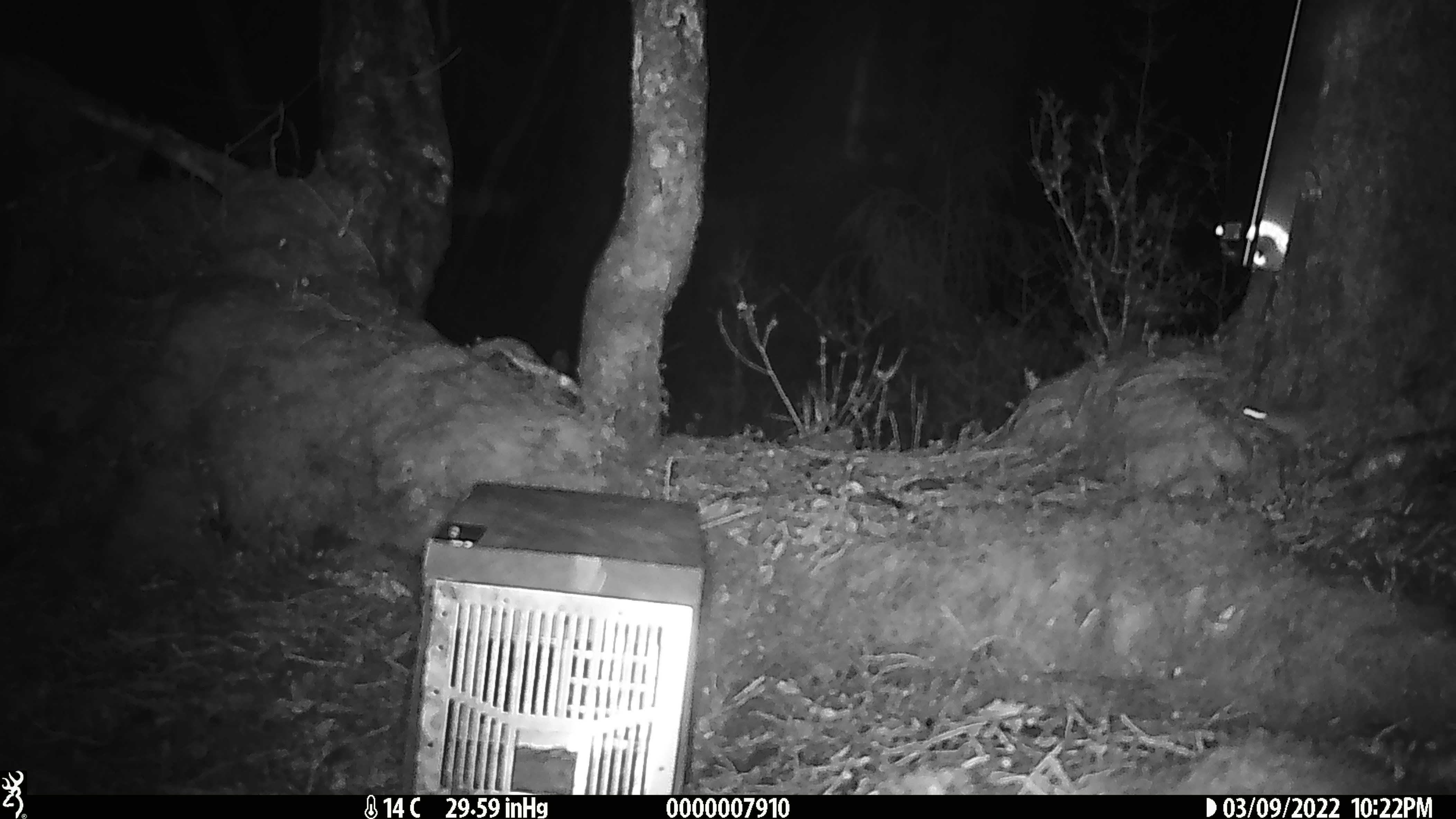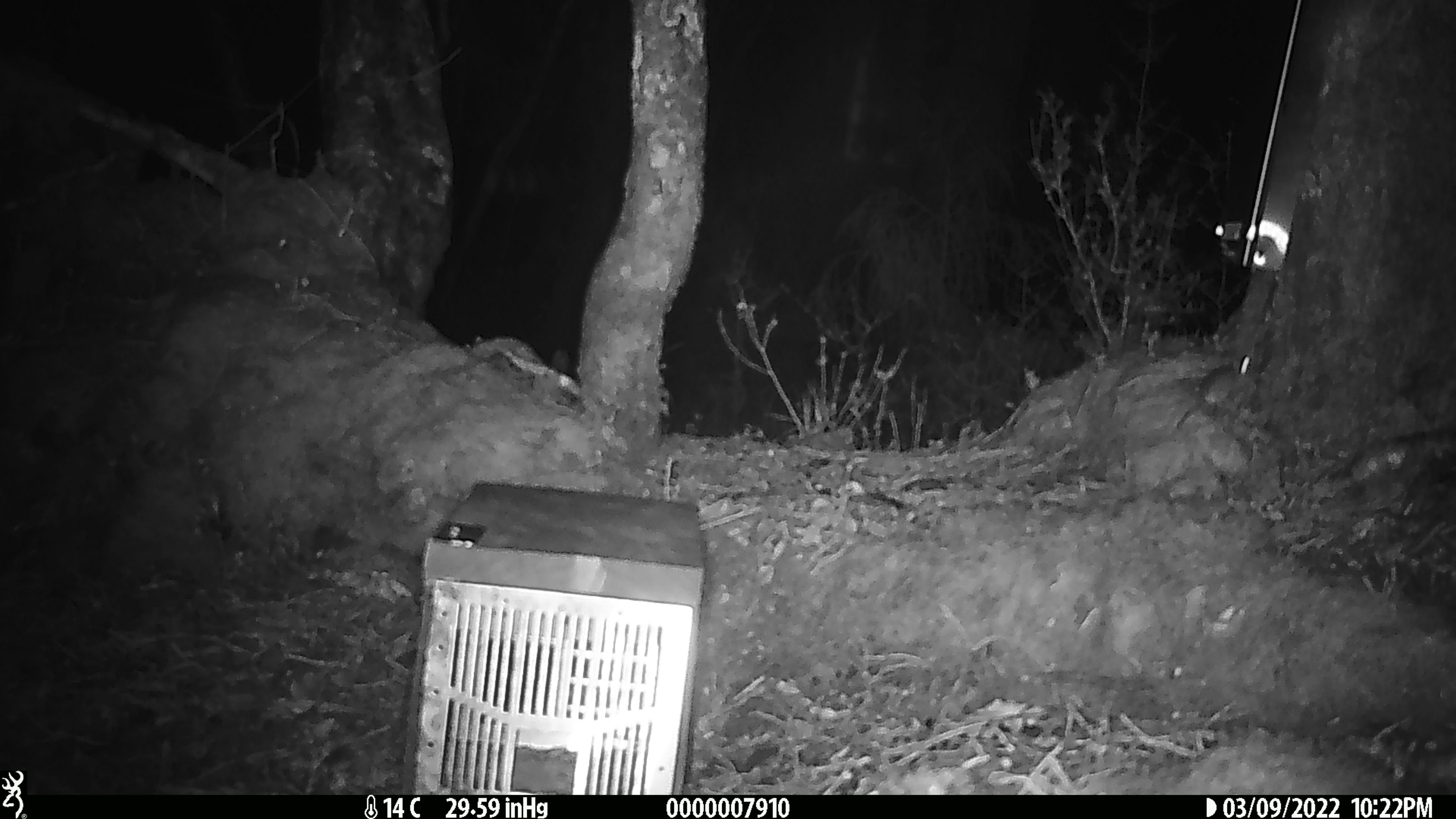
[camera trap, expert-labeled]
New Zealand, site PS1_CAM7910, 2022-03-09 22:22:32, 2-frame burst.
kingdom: Animalia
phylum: Chordata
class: Mammalia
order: Rodentia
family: Muridae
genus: Mus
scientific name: Mus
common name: mouse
Mouse (Mus).